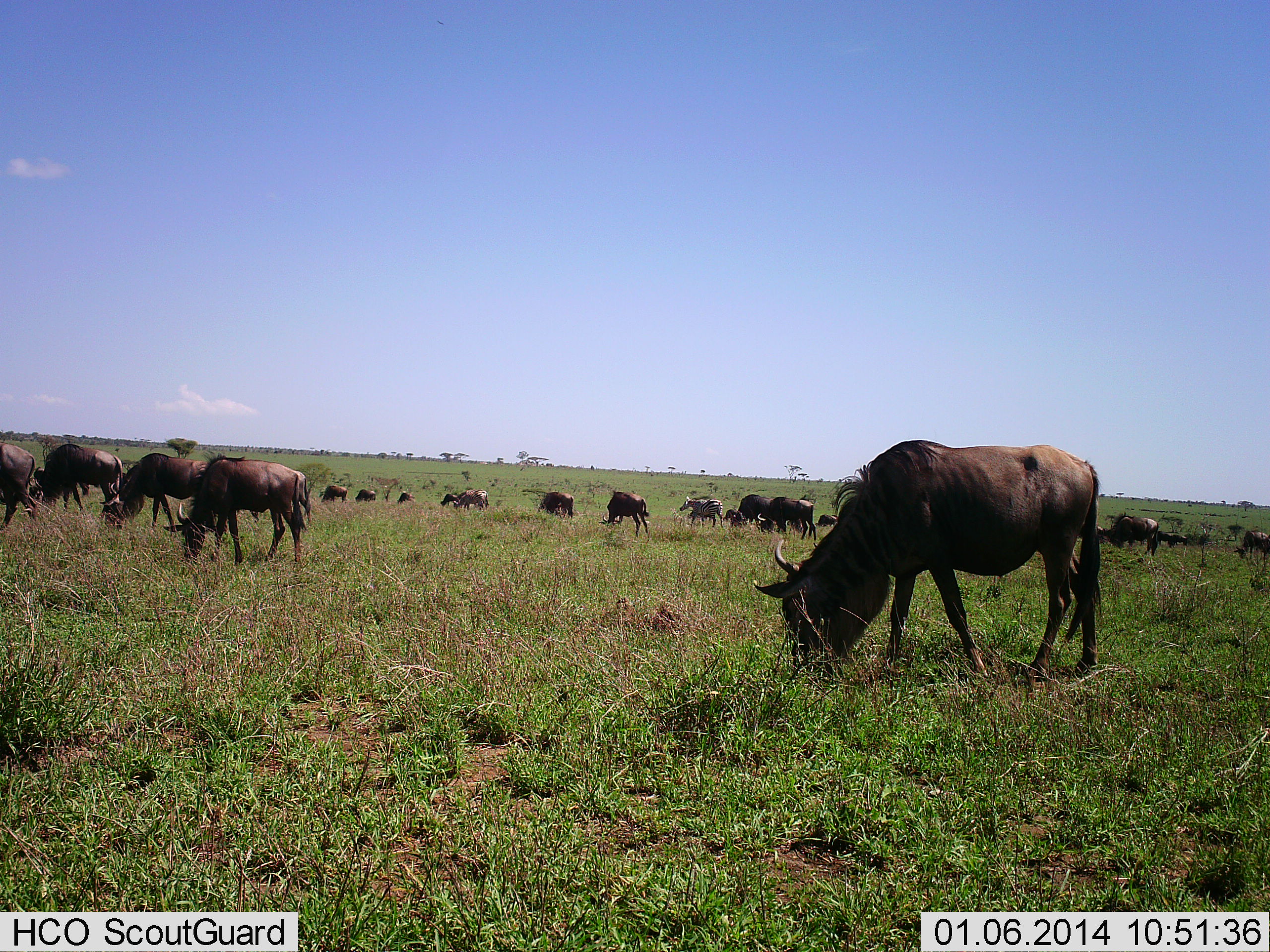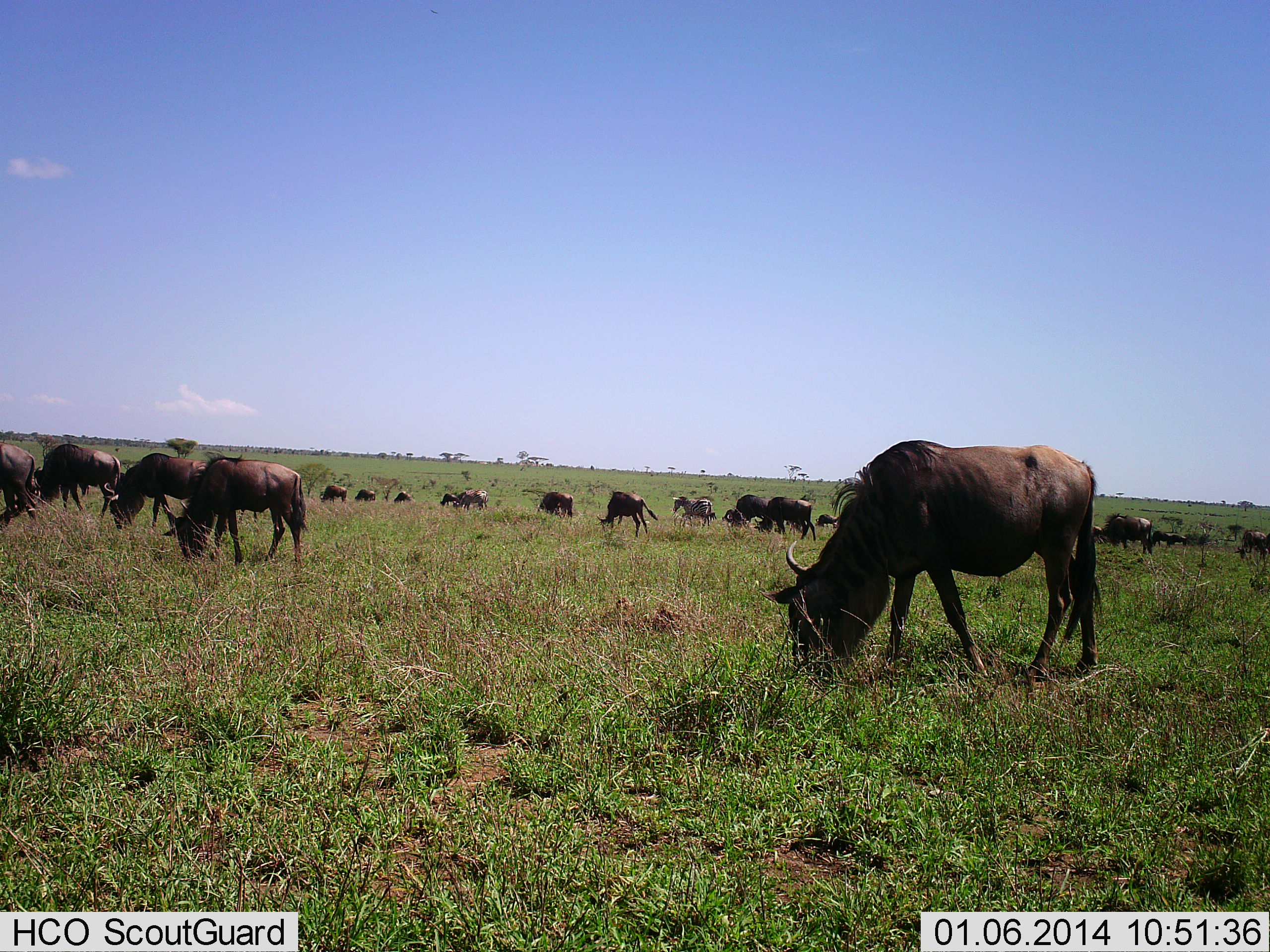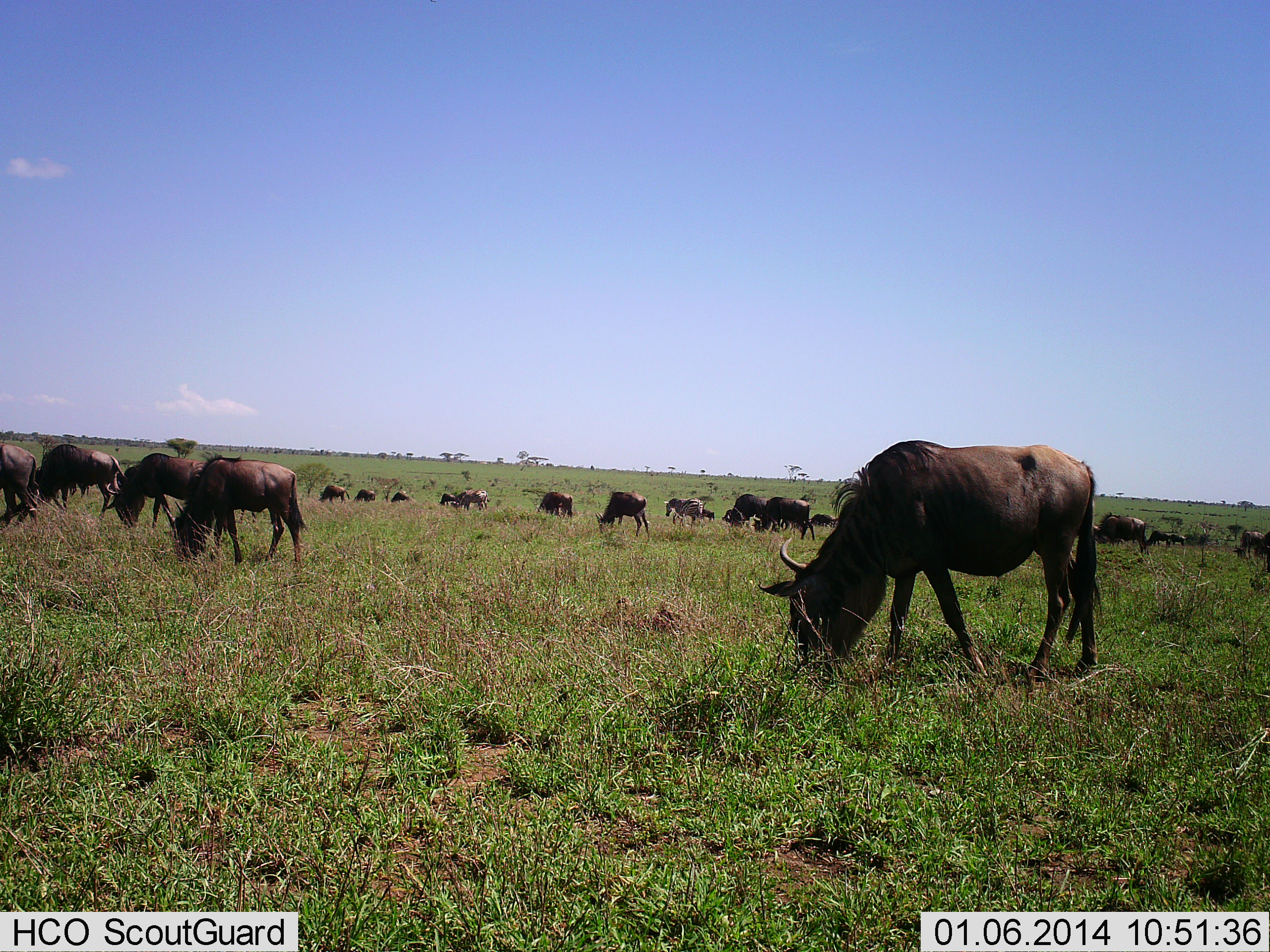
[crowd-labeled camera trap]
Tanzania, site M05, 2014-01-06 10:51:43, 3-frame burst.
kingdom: Animalia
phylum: Chordata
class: Mammalia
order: Artiodactyla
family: Bovidae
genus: Connochaetes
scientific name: Connochaetes taurinus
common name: blue wildebeest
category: wildebeest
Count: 11-50.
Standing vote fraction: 54%.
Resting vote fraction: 0%.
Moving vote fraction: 23%.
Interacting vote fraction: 0%.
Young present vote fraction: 0%.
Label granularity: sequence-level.